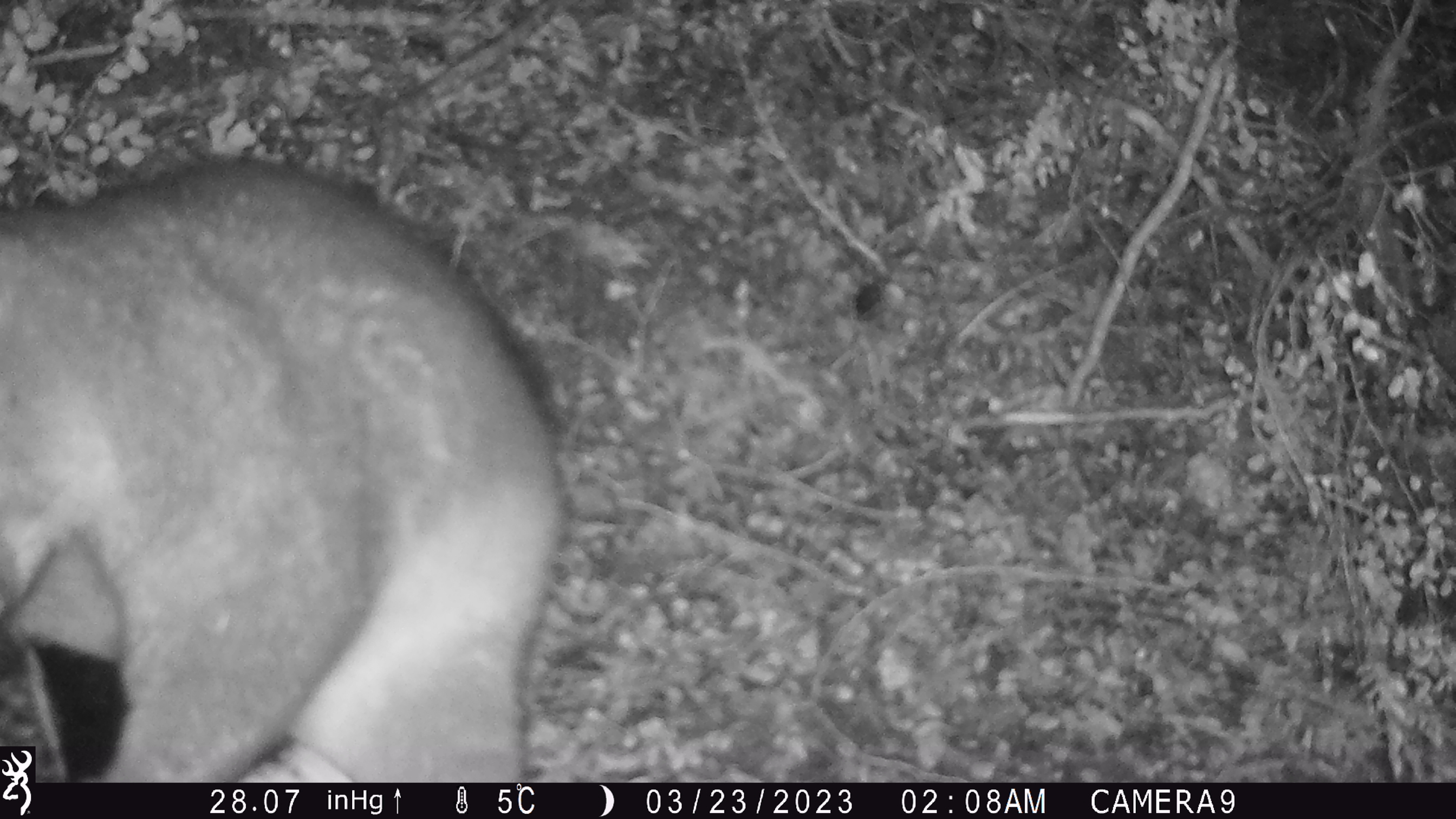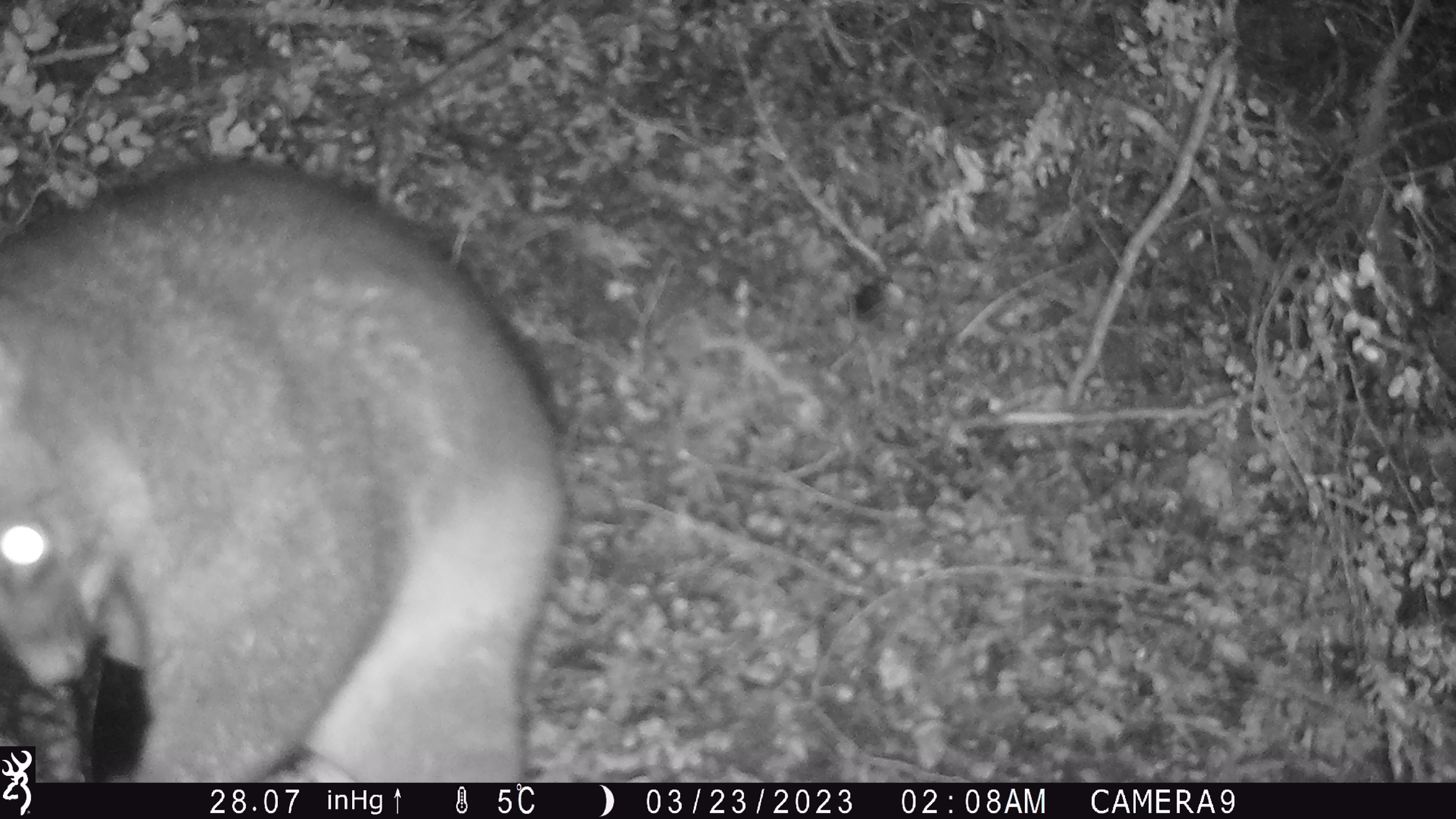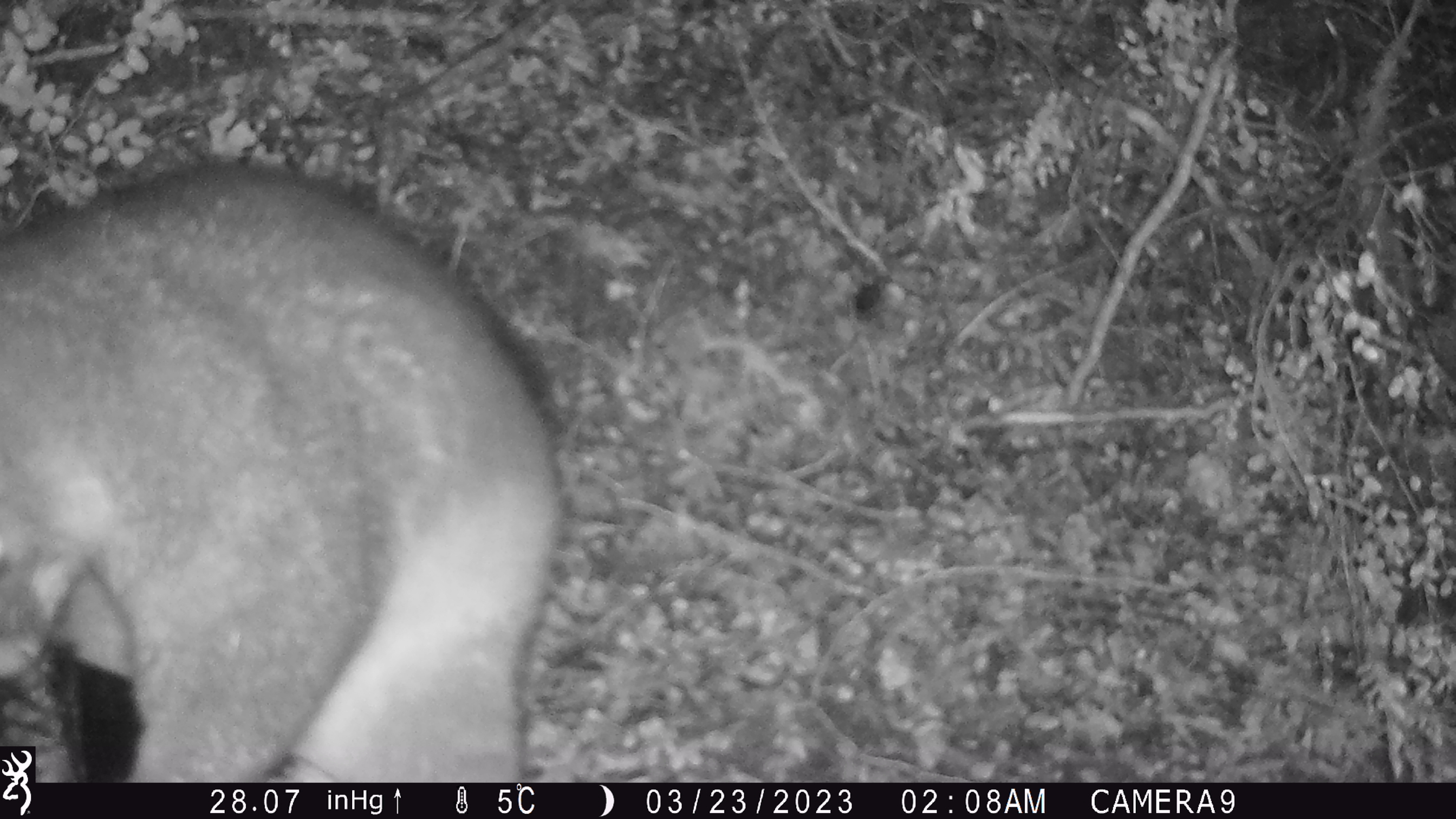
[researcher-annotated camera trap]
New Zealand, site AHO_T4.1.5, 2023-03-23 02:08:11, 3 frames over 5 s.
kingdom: Animalia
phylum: Chordata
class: Mammalia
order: Carnivora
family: Mustelidae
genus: Mustela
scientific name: Mustela erminea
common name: stoat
Stoat (Mustela erminea).